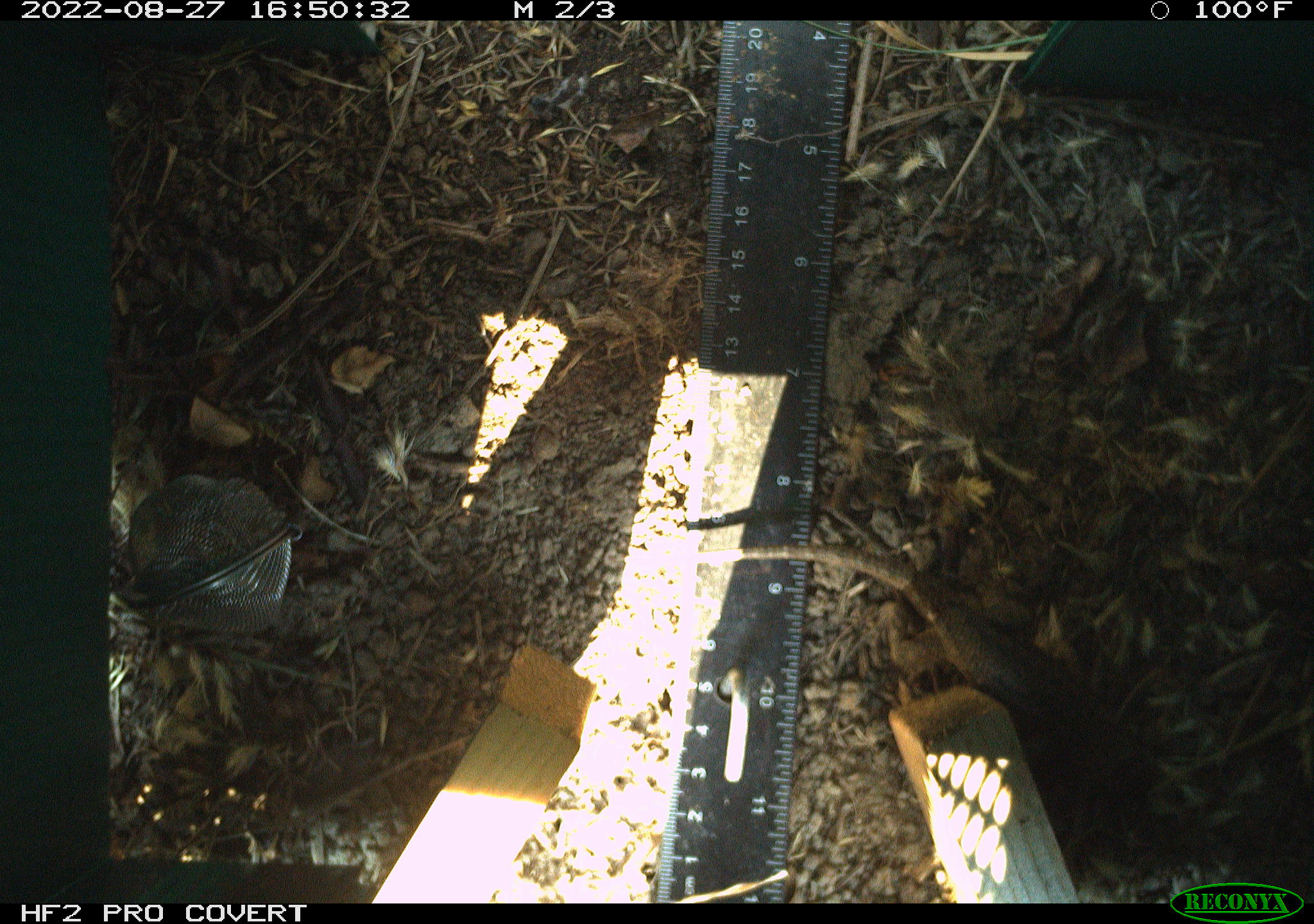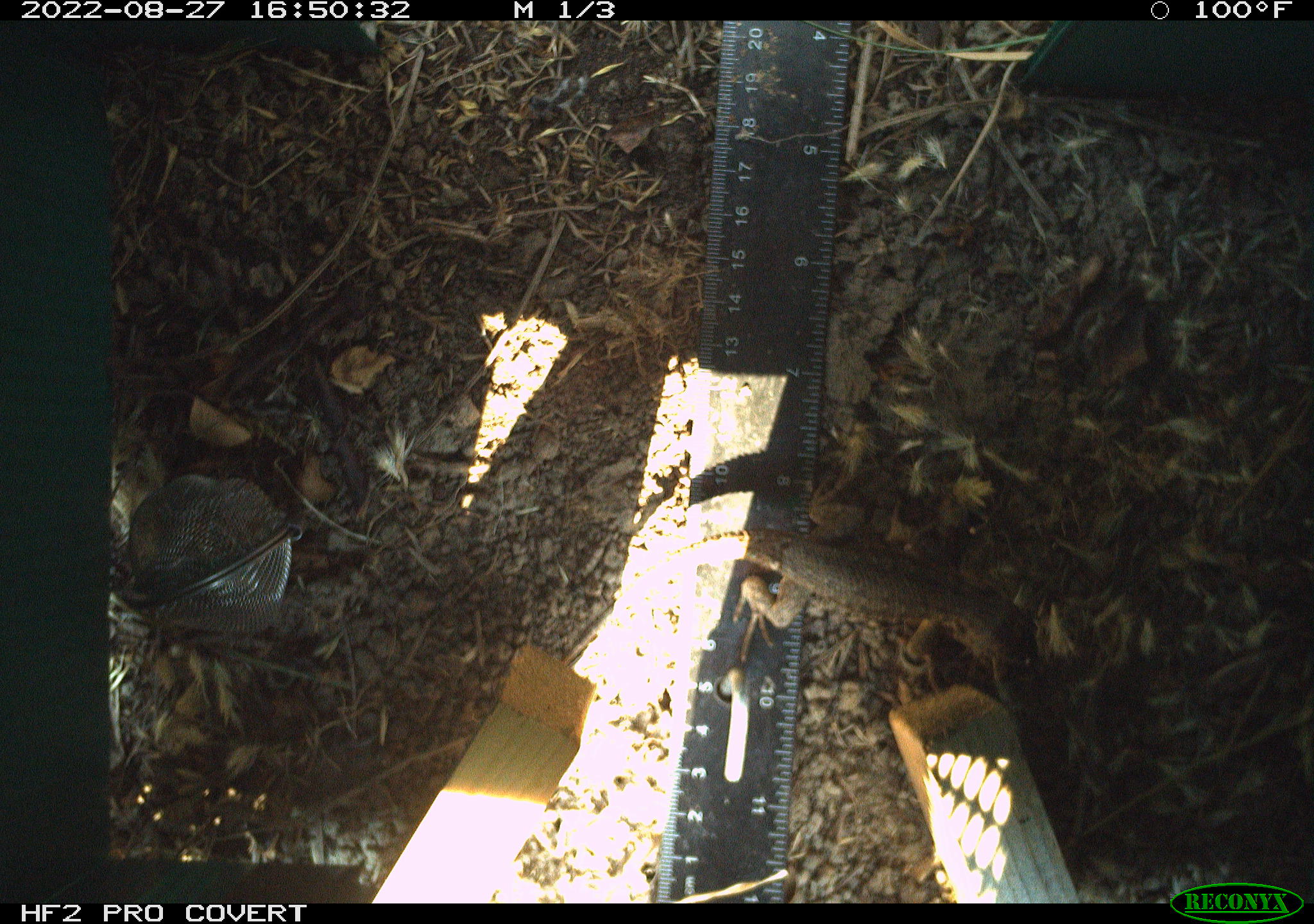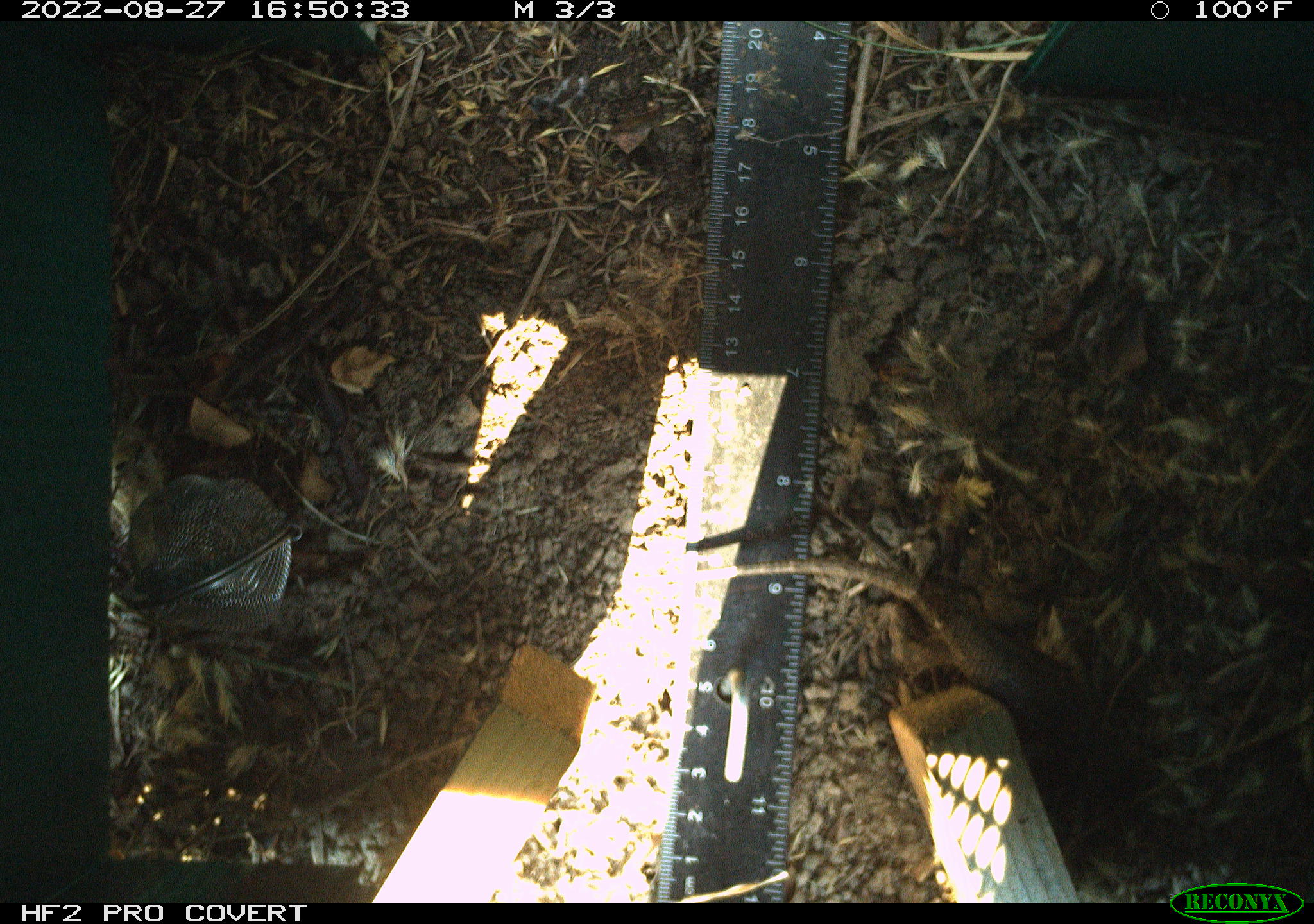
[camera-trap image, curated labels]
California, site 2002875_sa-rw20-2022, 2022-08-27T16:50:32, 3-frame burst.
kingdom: Animalia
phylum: Chordata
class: Reptilia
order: Squamata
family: Phrynosomatidae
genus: Sceloporus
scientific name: Sceloporus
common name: spiny lizards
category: sceloporus species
Sceloporus species (spiny lizards) (Sceloporus).